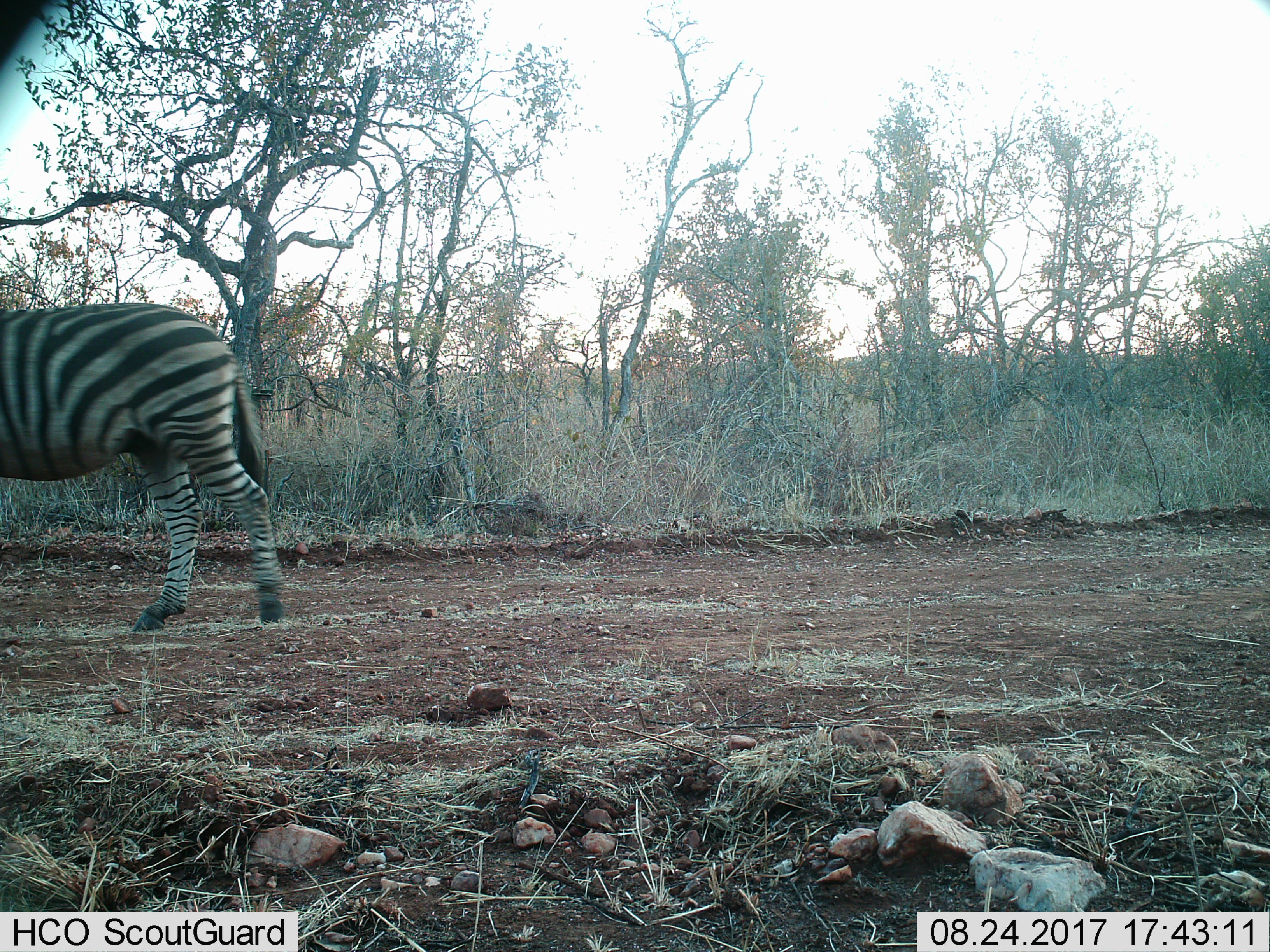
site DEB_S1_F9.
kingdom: Animalia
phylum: Chordata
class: Mammalia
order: Perissodactyla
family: Equidae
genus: Equus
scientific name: Equus quagga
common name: plains zebra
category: zebraplains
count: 1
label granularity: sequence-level